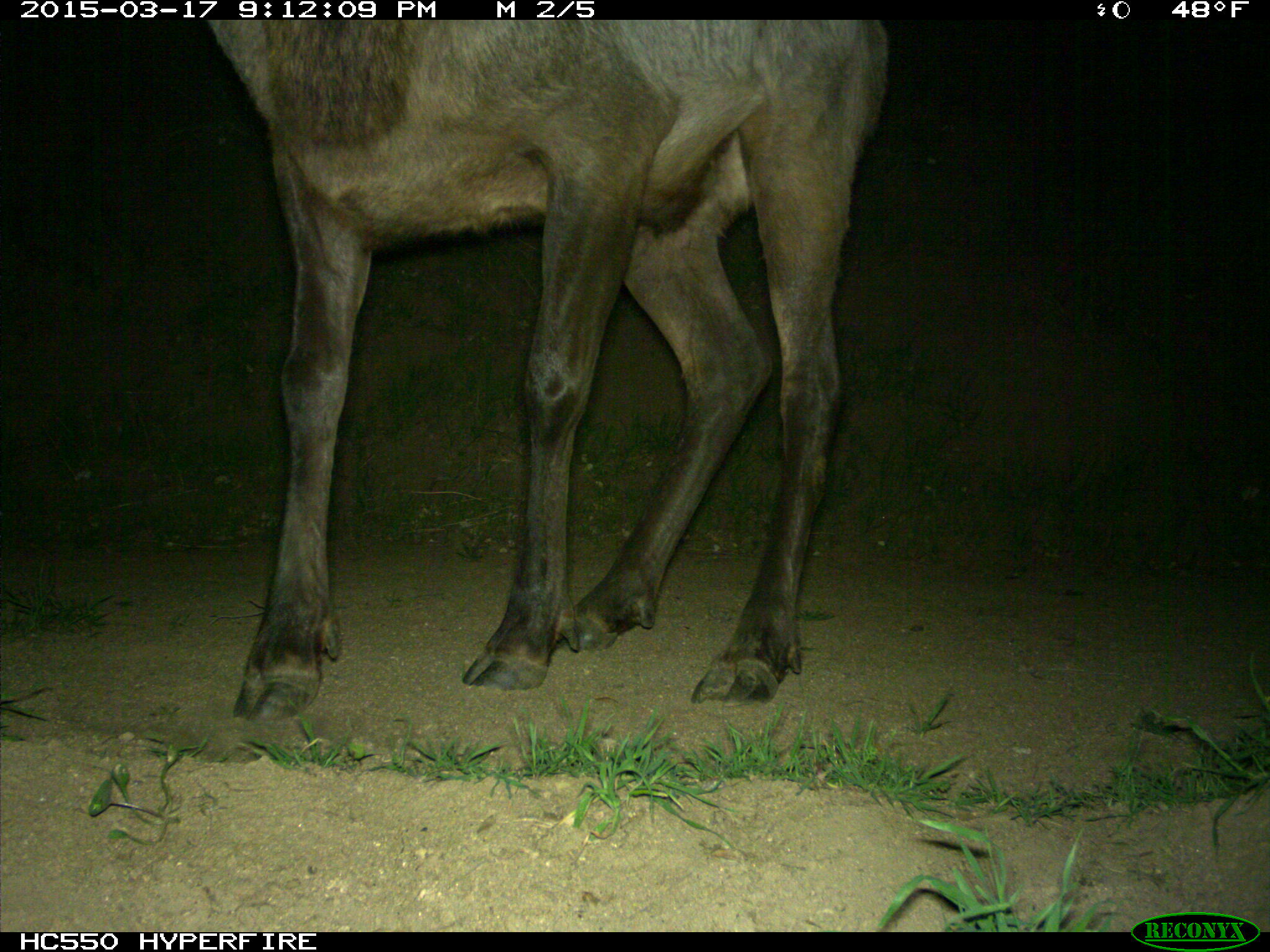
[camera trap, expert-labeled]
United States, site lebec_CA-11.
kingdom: Animalia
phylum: Chordata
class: Mammalia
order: Artiodactyla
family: Cervidae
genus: Cervus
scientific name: Cervus canadensis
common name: elk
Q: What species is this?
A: Cervus canadensis (elk).